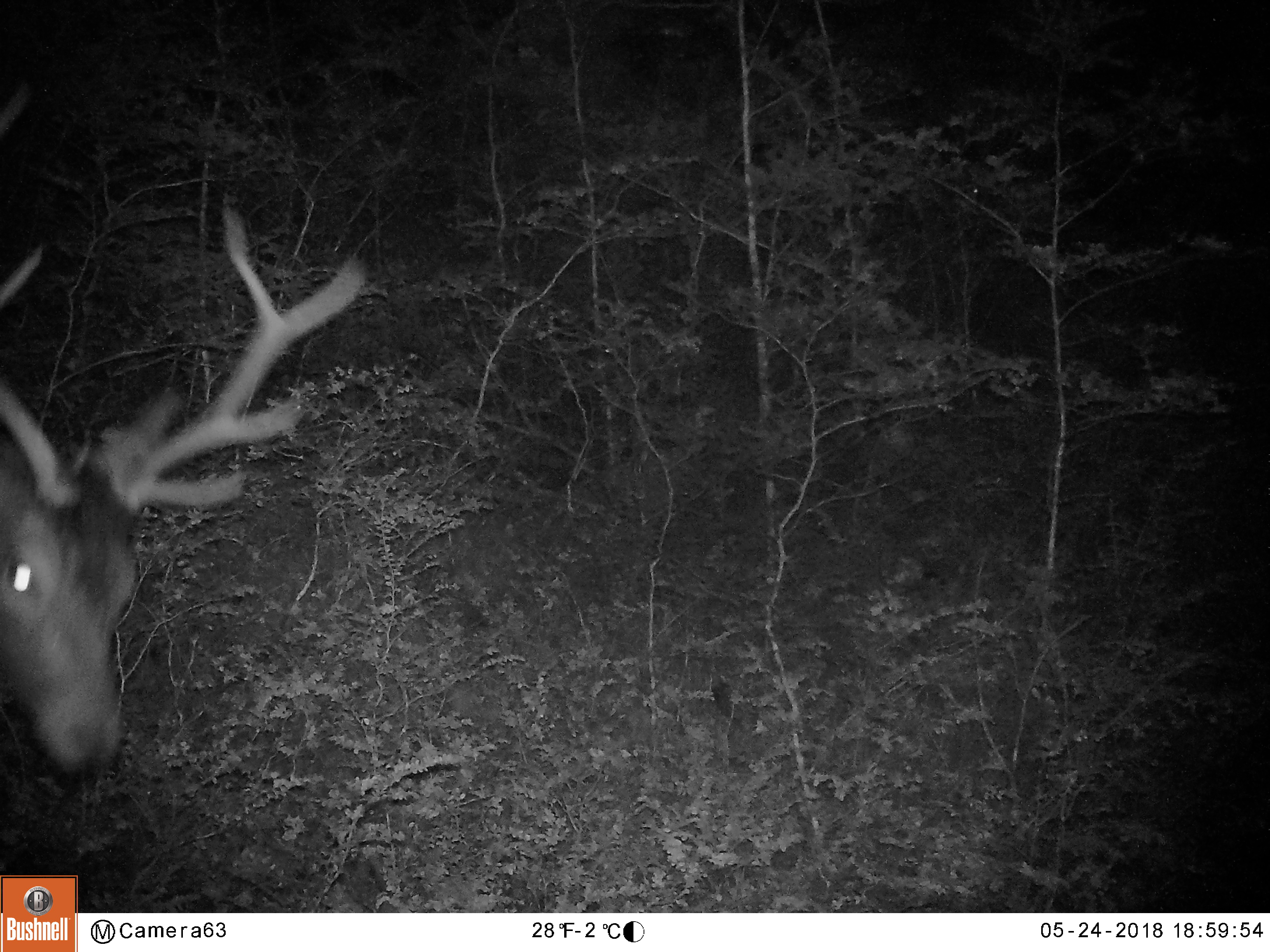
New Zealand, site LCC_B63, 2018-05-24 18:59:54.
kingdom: Animalia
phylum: Chordata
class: Mammalia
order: Artiodactyla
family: Cervidae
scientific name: Cervidae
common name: deer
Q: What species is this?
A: Deer (Cervidae).